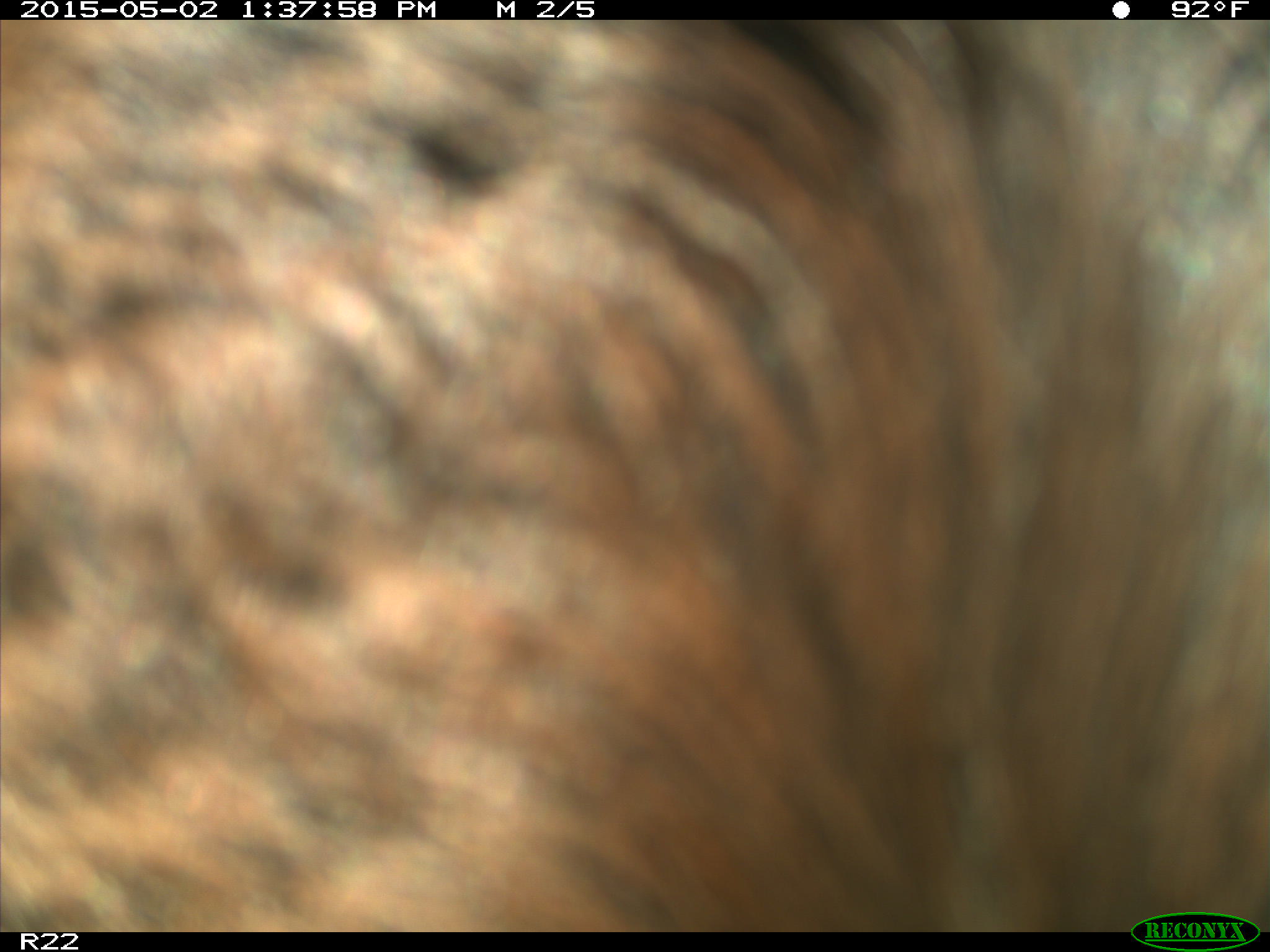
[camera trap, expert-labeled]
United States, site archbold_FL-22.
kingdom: Animalia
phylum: Chordata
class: Mammalia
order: Artiodactyla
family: Bovidae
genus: Bos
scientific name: Bos taurus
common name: domestic cow